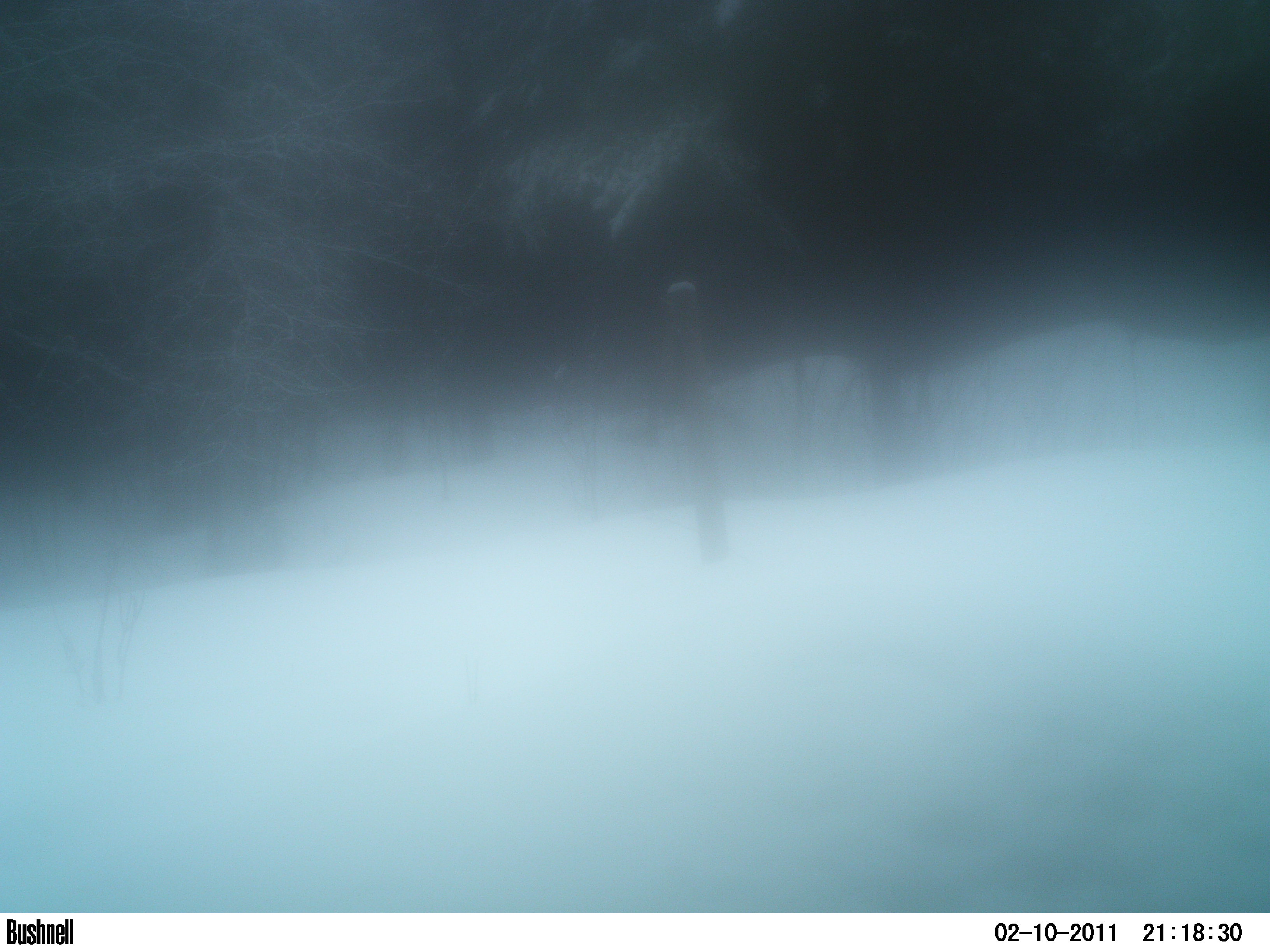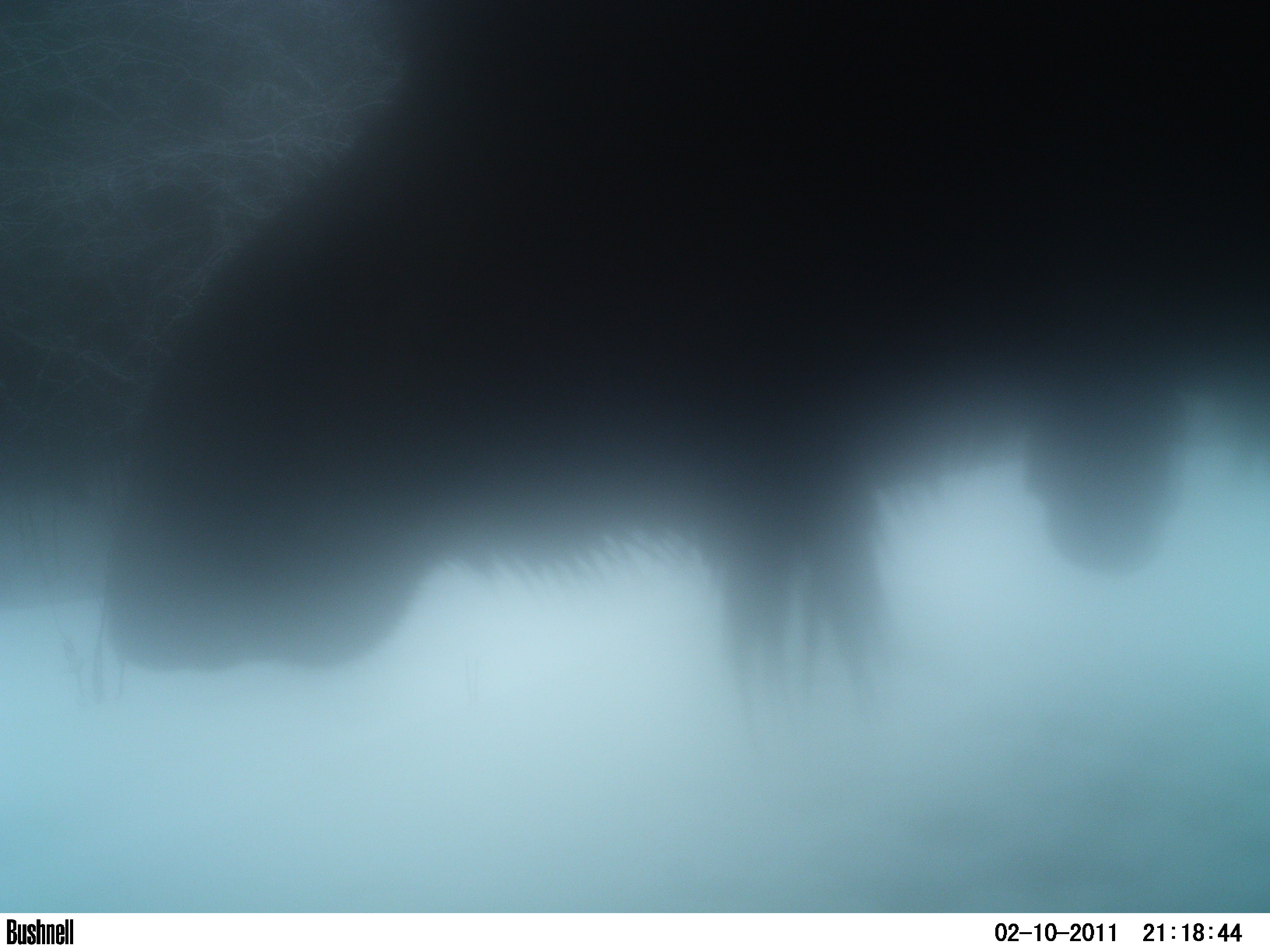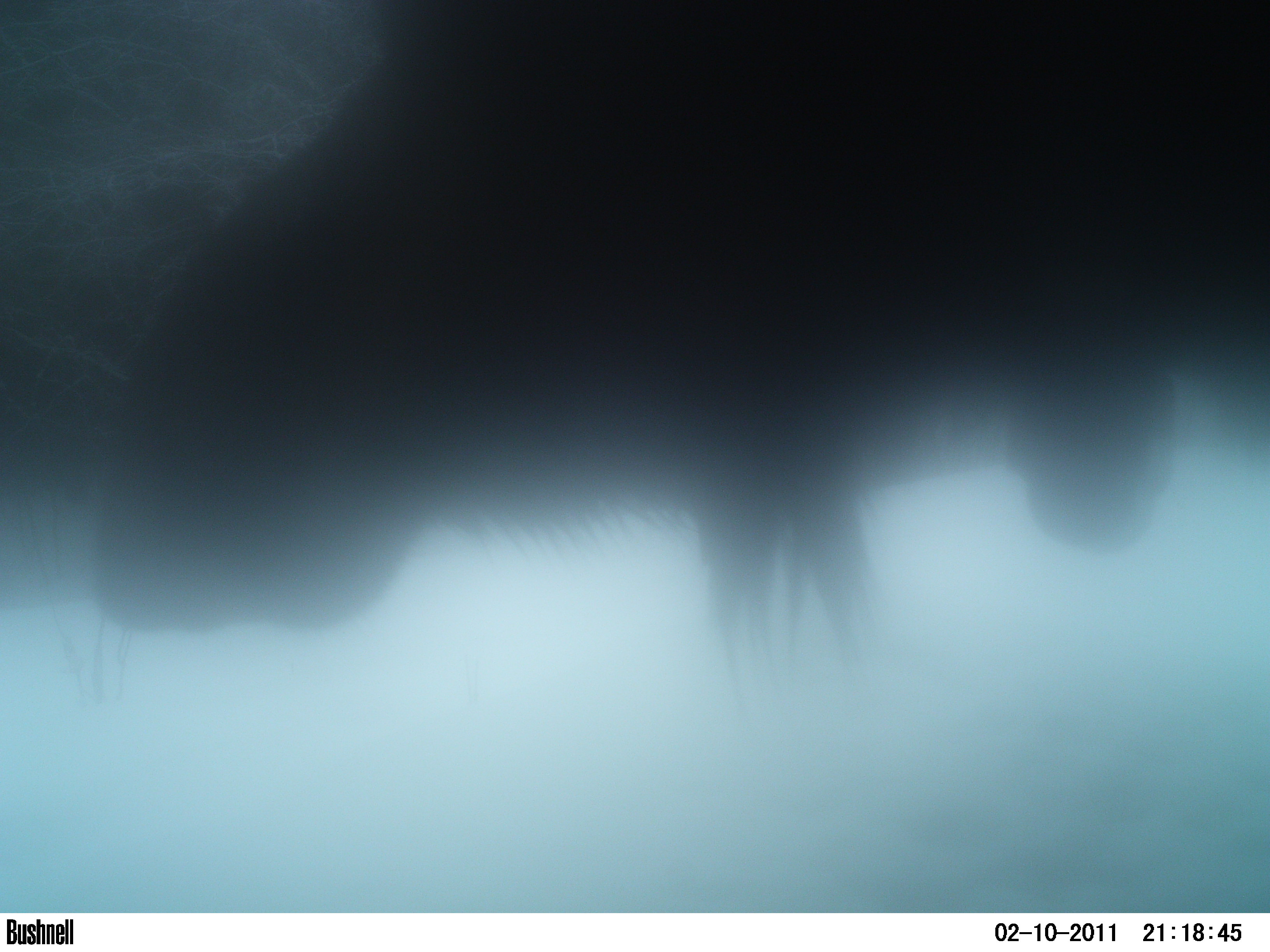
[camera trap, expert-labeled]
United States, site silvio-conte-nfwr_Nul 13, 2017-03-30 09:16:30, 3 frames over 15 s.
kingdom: Animalia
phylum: Chordata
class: Mammalia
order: Artiodactyla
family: Cervidae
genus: Alces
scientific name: Alces alces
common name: moose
Moose (Alces alces).